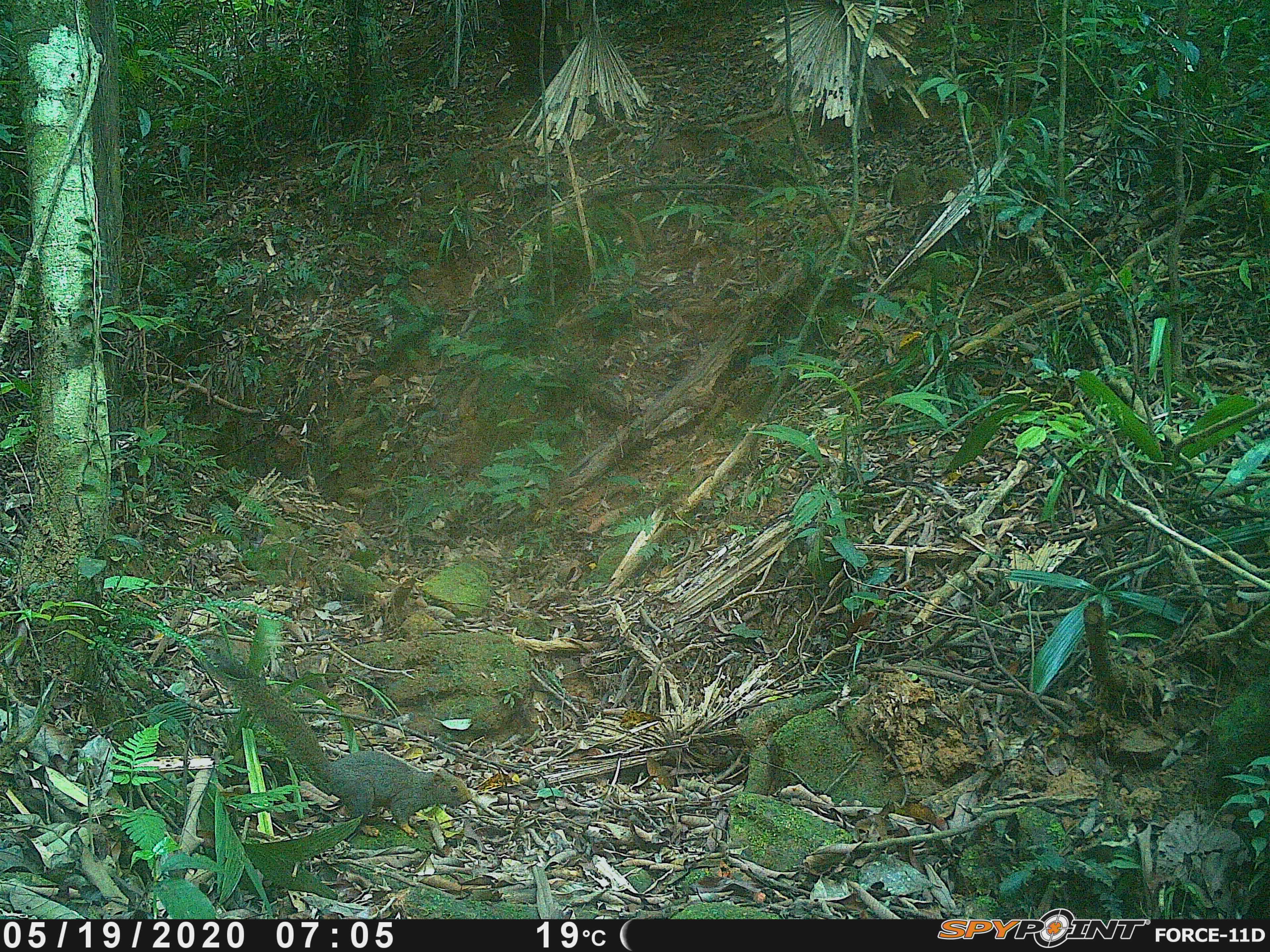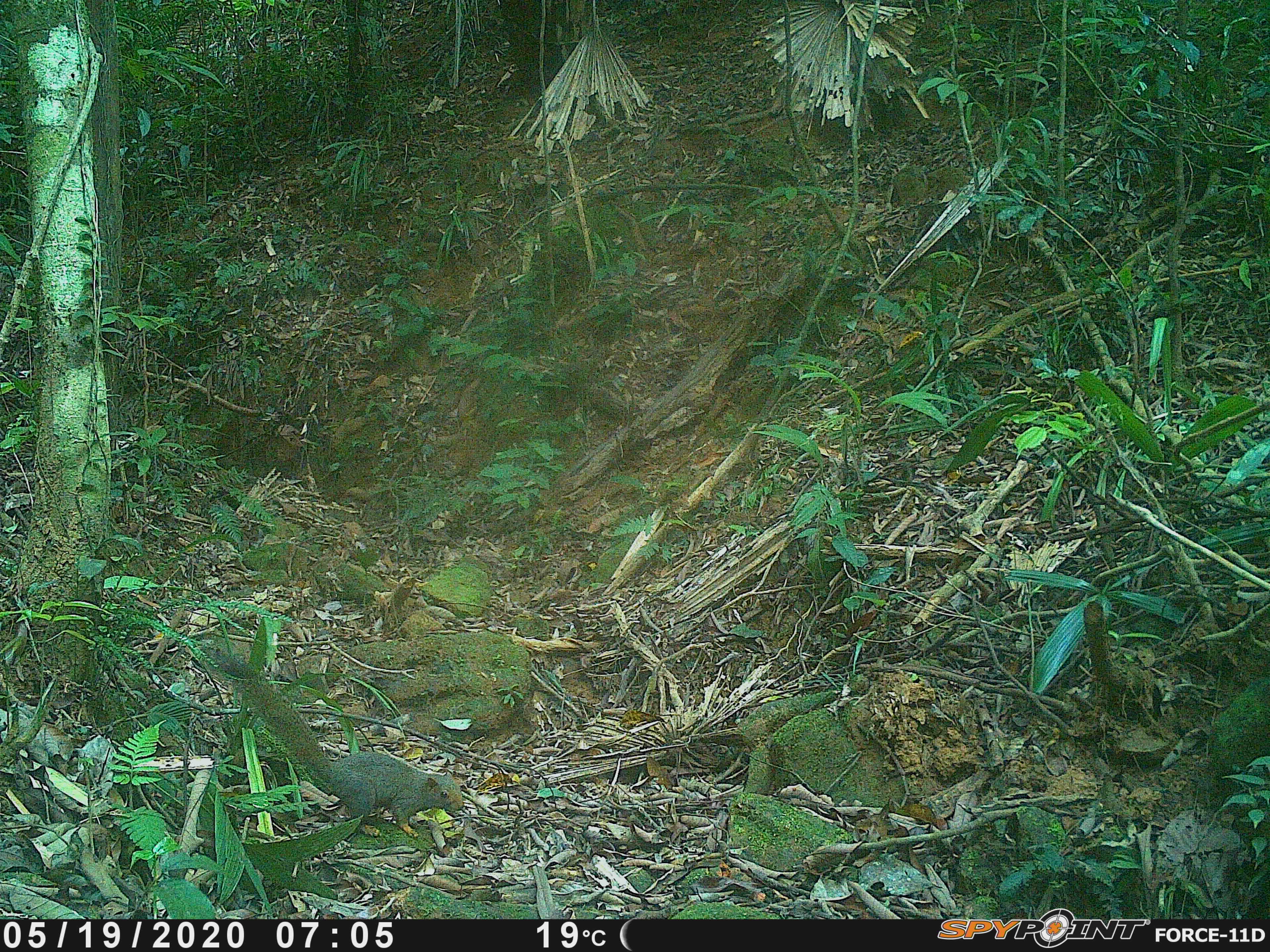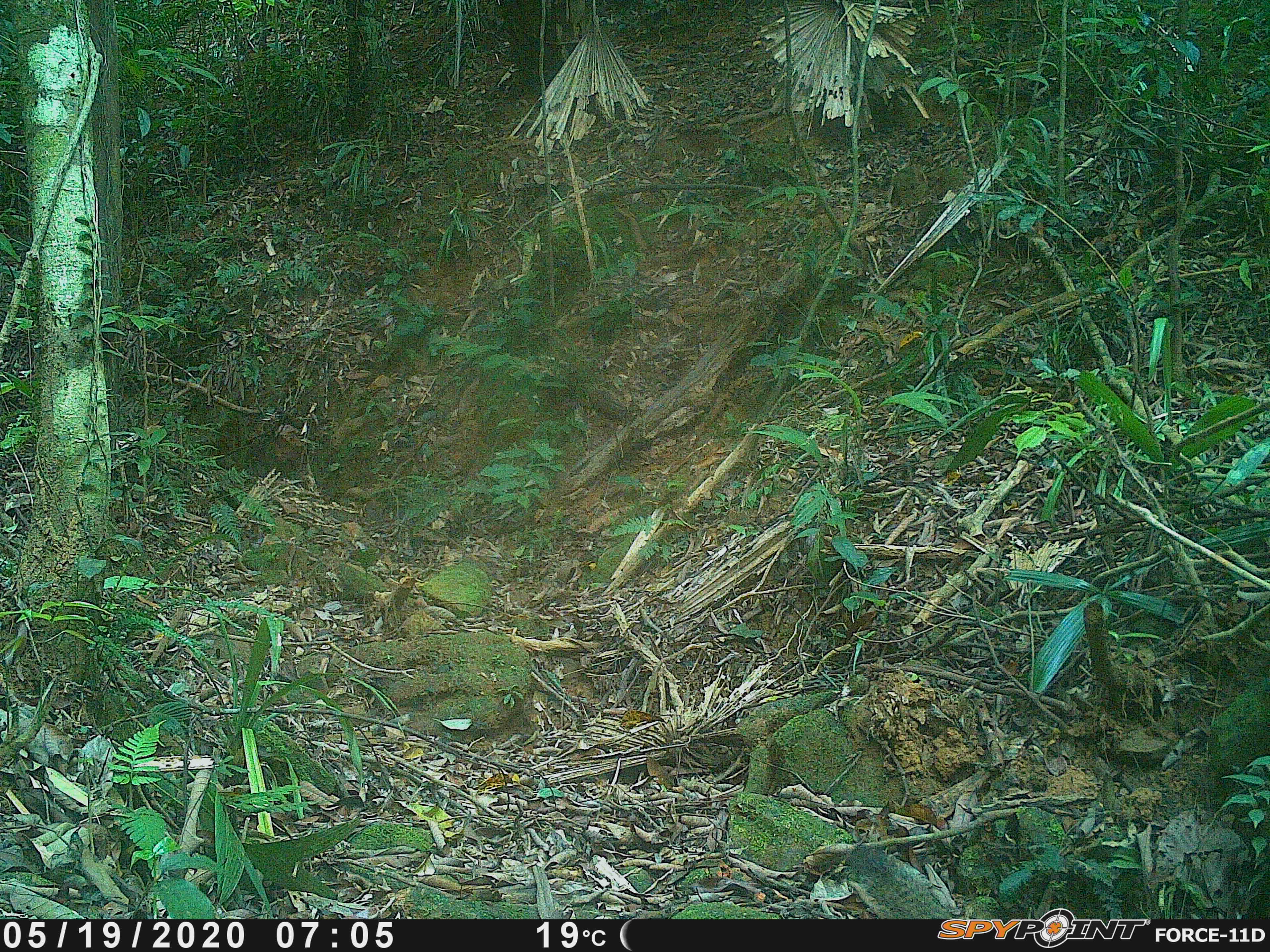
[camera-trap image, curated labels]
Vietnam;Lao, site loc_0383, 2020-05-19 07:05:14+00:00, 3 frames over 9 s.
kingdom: Animalia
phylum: Chordata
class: Mammalia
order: Rodentia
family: Sciuridae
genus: Callosciurus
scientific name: Callosciurus erythraeus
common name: pallas's squirrel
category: pallass squirrel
Pallass squirrel (pallas's squirrel) (Callosciurus erythraeus). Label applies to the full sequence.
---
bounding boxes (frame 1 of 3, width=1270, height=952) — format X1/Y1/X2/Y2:
pallass squirrel: 200/645/472/838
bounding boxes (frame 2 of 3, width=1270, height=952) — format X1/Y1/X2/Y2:
pallass squirrel: 200/644/463/838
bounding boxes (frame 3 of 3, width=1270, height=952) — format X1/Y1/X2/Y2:
pallass squirrel: 842/843/955/919